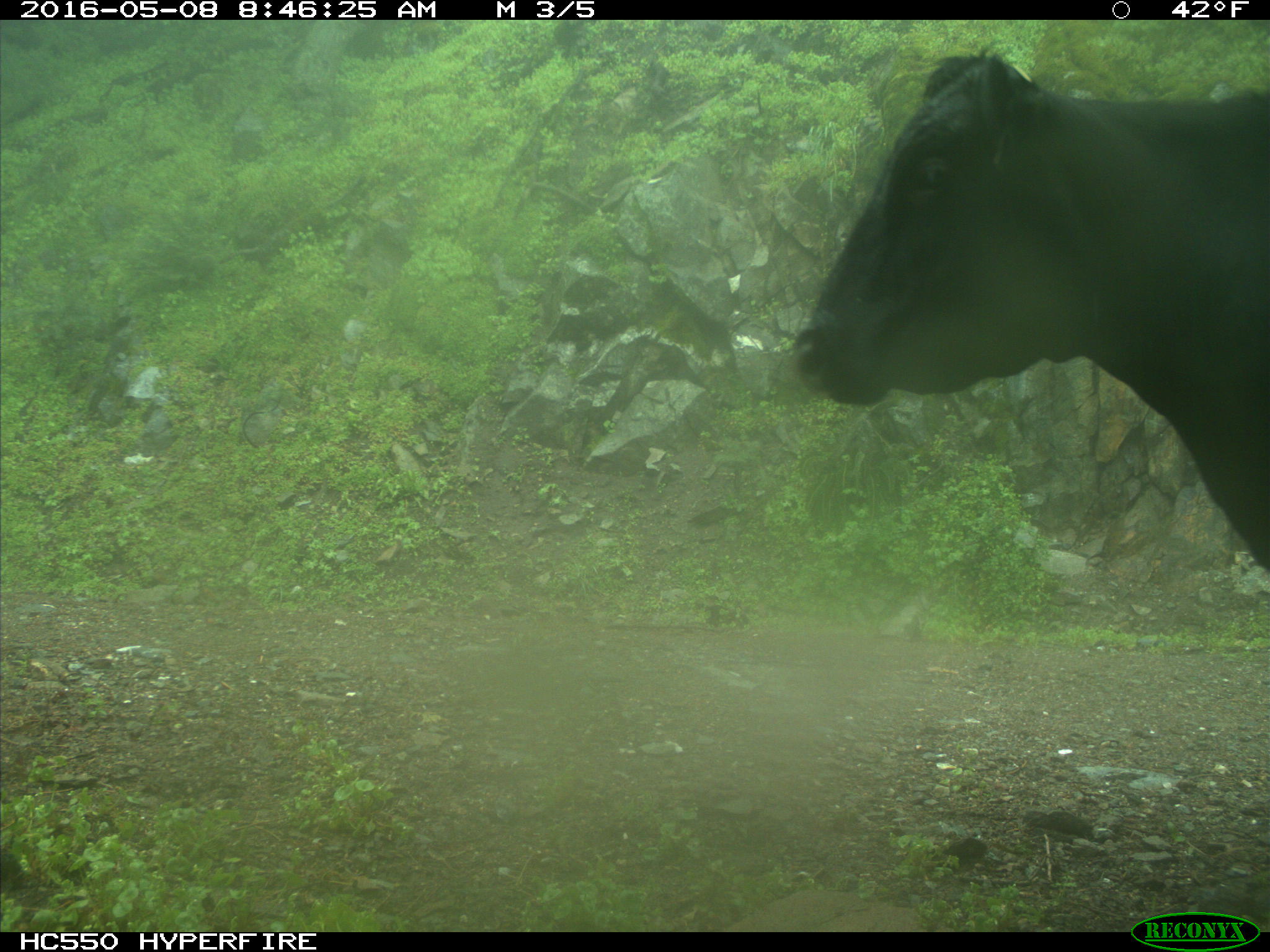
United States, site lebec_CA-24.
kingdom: Animalia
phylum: Chordata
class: Mammalia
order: Artiodactyla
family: Bovidae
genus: Bos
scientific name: Bos taurus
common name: domestic cow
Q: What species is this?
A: Bos taurus (domestic cow).